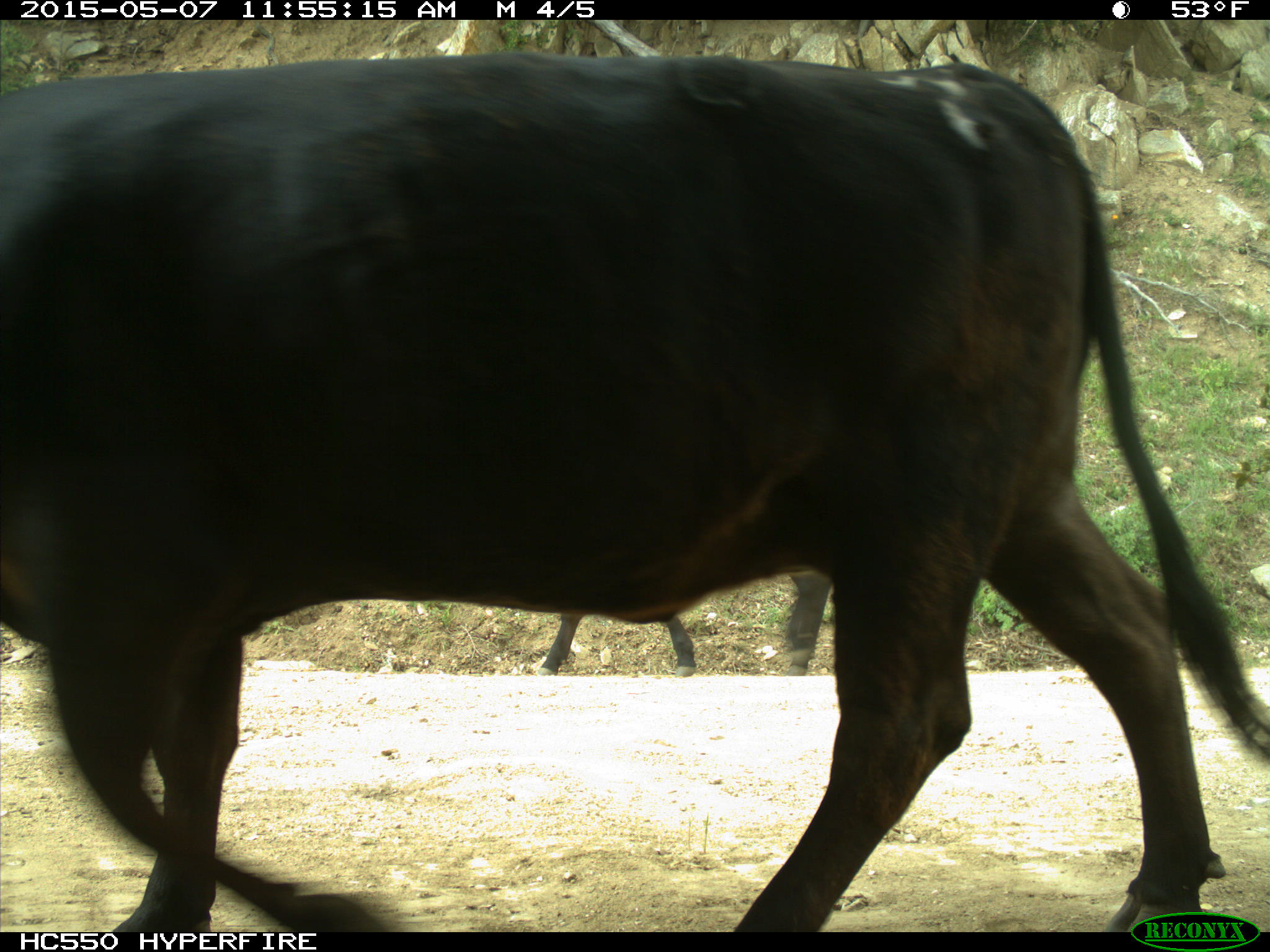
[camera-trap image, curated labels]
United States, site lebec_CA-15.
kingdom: Animalia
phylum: Chordata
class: Mammalia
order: Artiodactyla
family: Bovidae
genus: Bos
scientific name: Bos taurus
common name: domestic cow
Bos taurus (domestic cow).